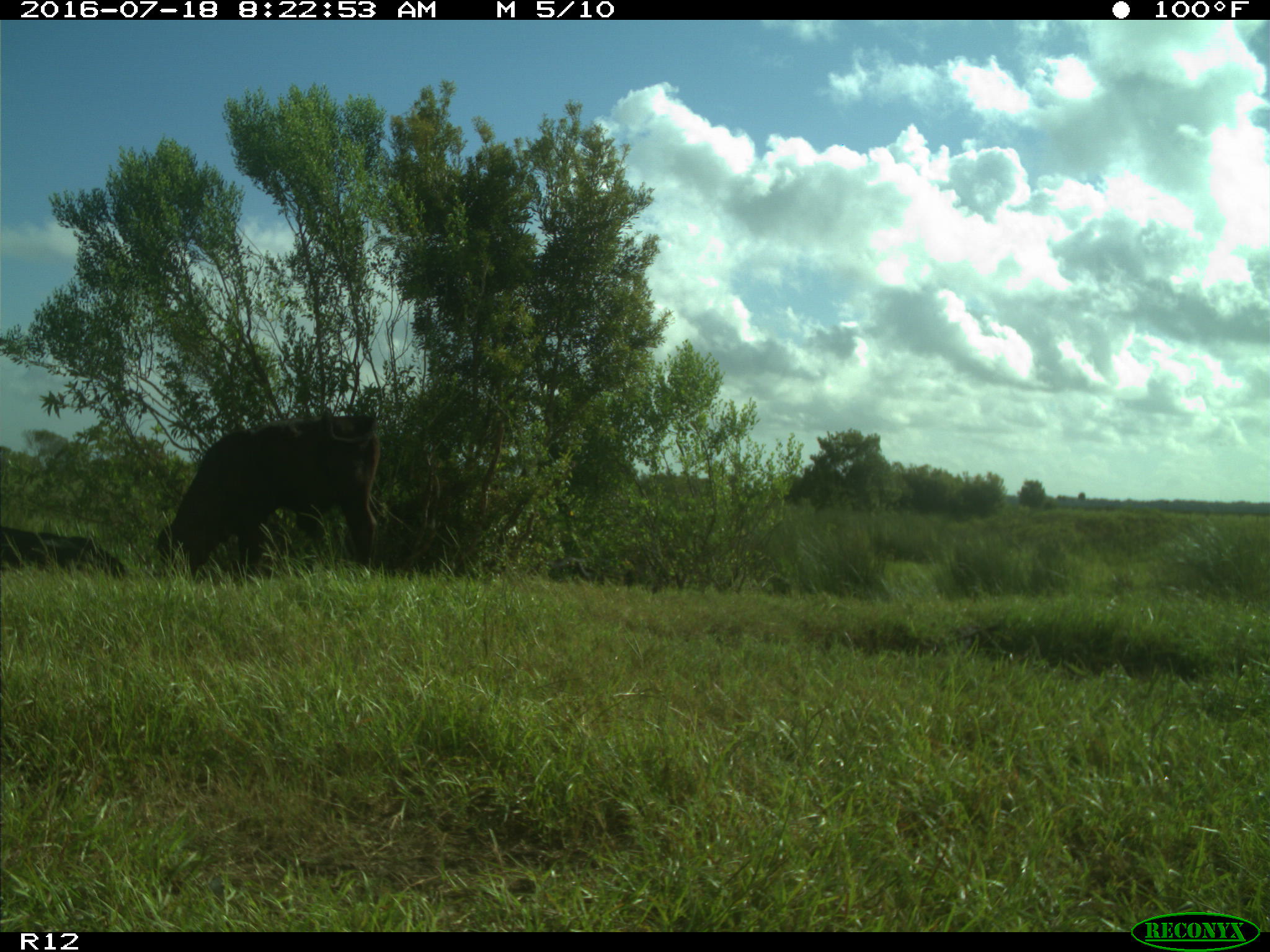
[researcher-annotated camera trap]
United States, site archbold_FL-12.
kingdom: Animalia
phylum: Chordata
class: Mammalia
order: Artiodactyla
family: Bovidae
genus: Bos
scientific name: Bos taurus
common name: domestic cow